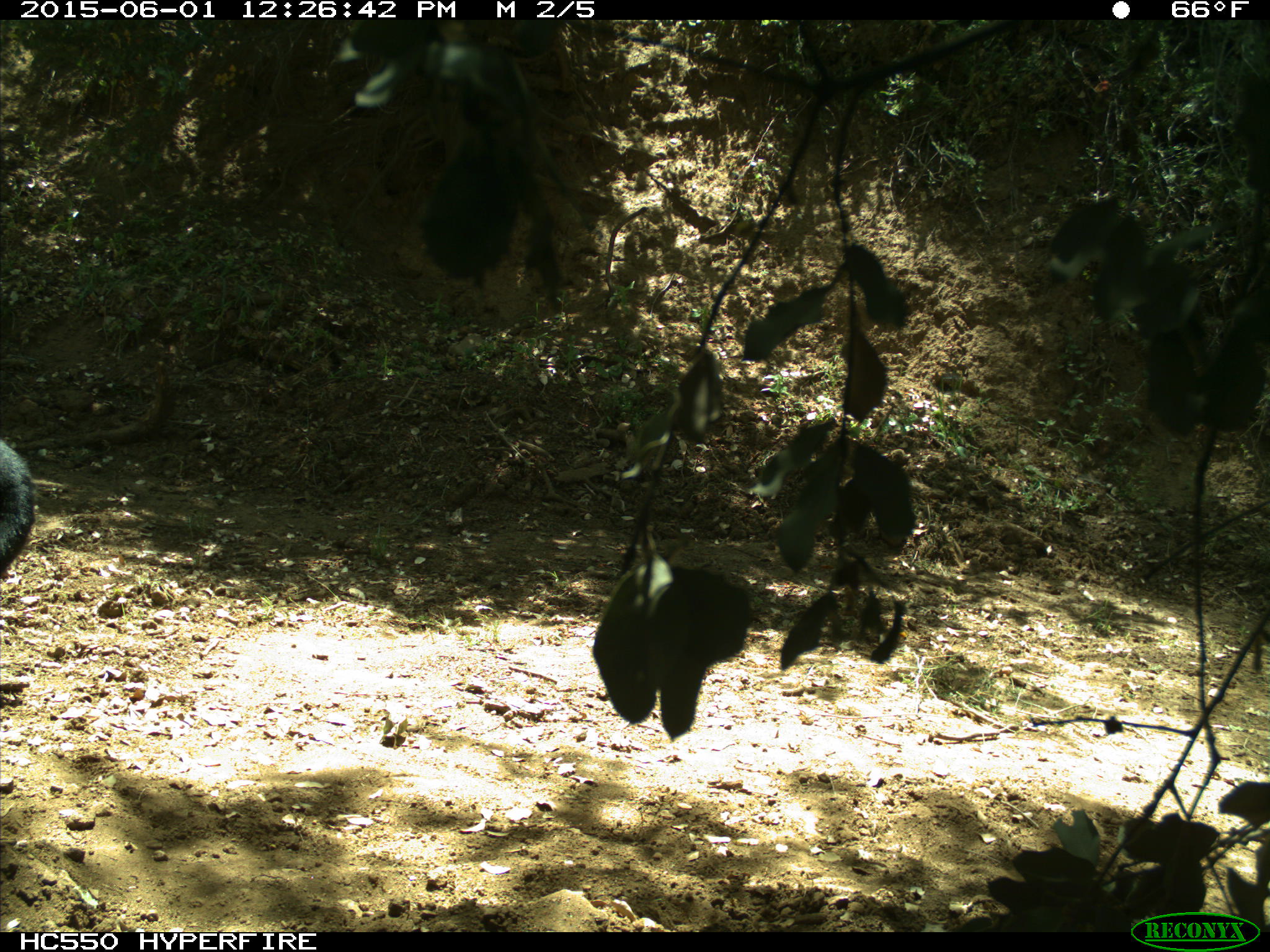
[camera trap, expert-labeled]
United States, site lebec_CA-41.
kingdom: Animalia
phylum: Chordata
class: Mammalia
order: Artiodactyla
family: Bovidae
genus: Bos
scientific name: Bos taurus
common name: domestic cow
Bos taurus (domestic cow).